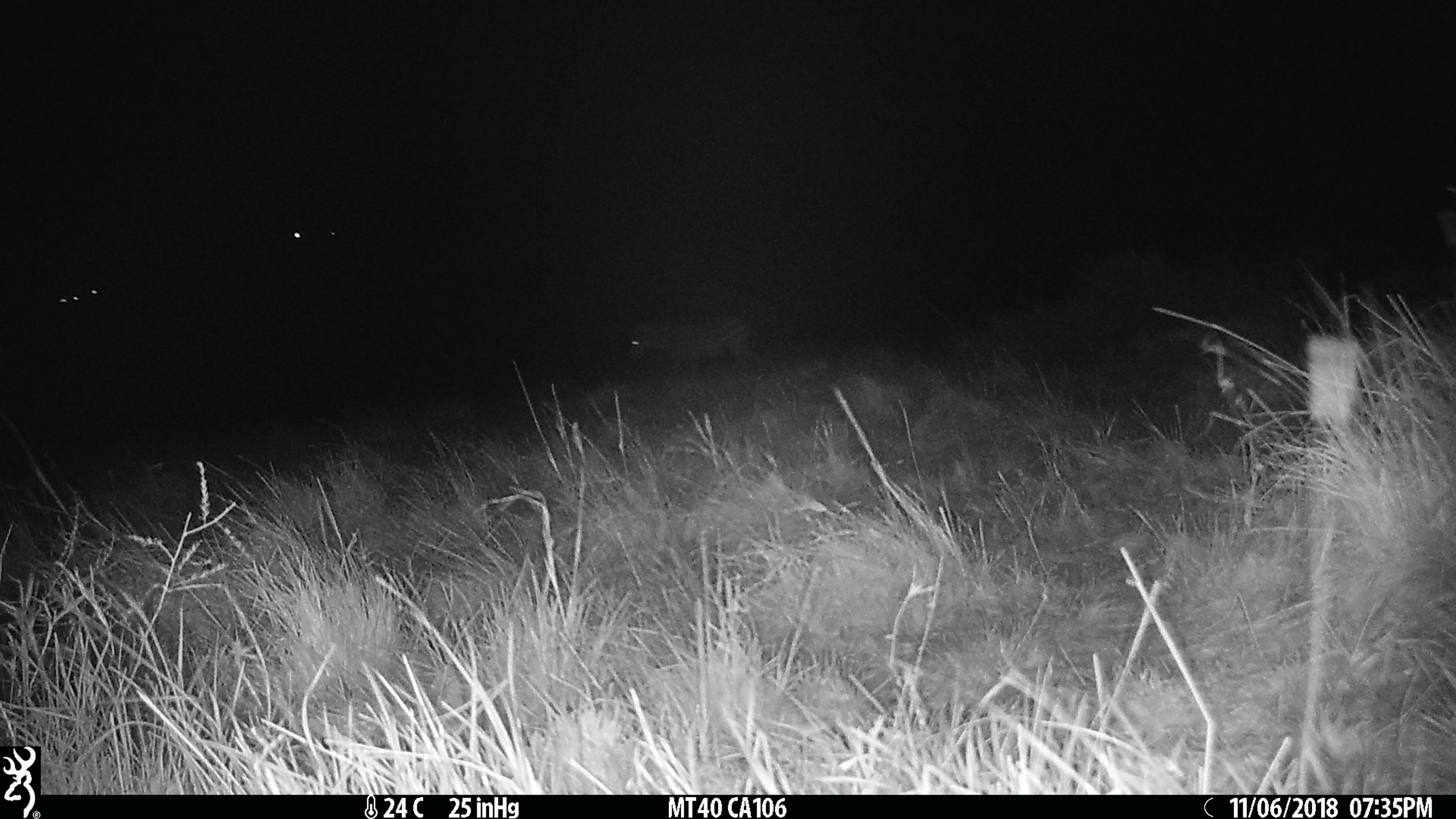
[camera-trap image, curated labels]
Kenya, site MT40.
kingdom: Animalia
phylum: Chordata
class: Mammalia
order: Perissodactyla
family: Equidae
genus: Equus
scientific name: Equus quagga burchellii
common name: burchell's zebra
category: zebra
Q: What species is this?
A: Zebra (burchell's zebra) (Equus quagga burchellii).